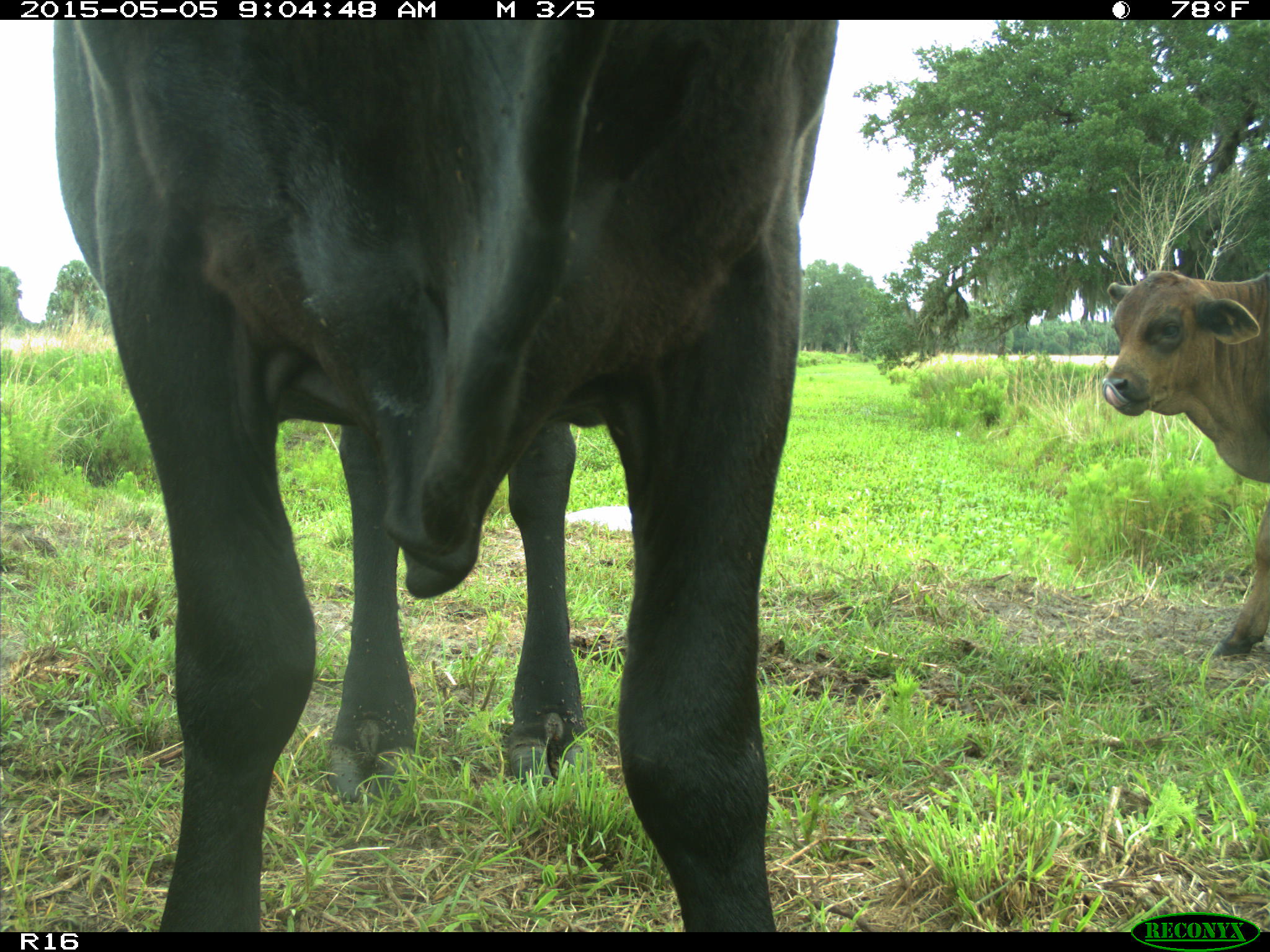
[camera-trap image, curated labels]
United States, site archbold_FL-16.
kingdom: Animalia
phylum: Chordata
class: Mammalia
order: Artiodactyla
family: Bovidae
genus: Bos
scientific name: Bos taurus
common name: domestic cow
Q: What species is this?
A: Bos taurus (domestic cow).